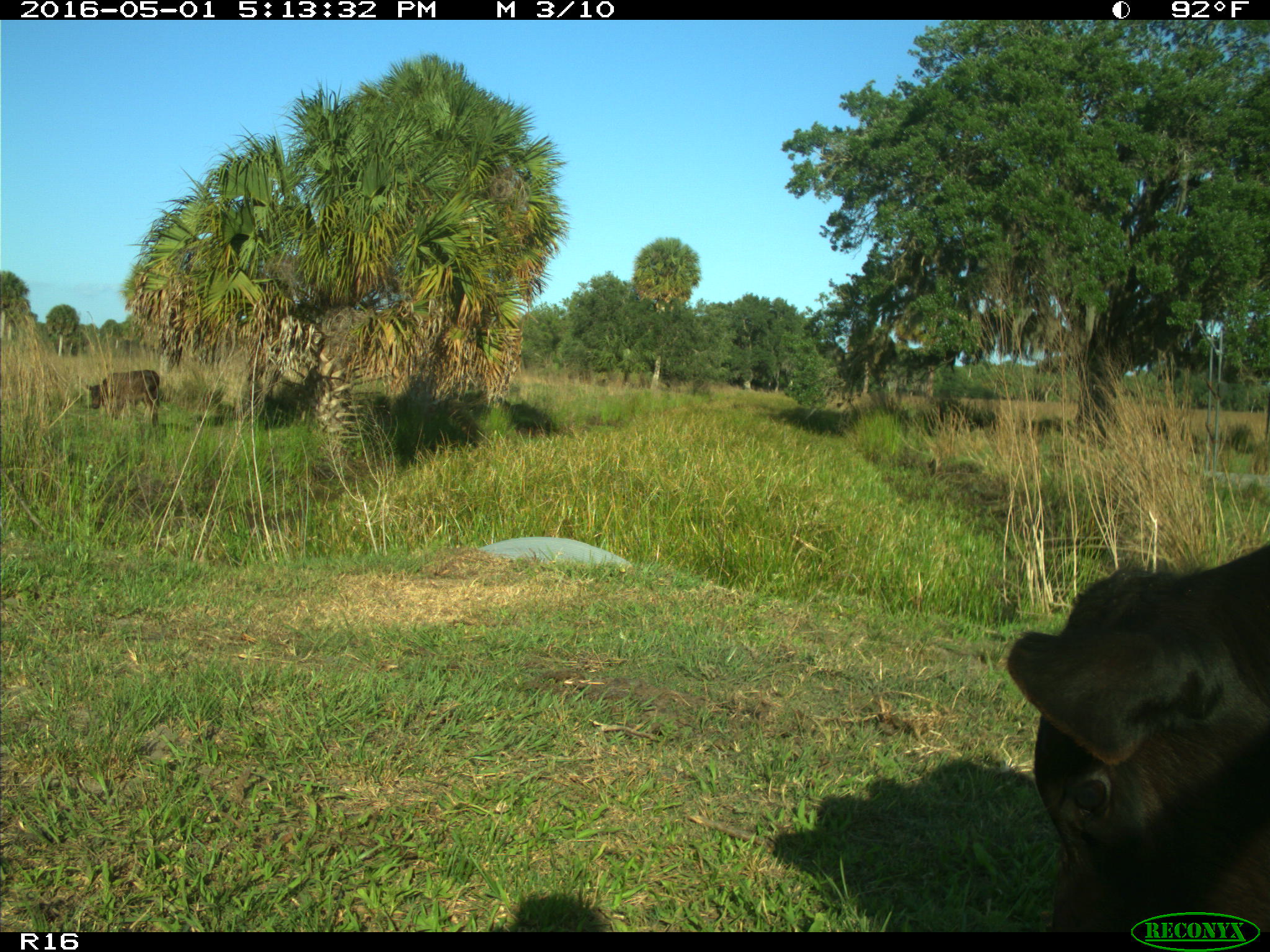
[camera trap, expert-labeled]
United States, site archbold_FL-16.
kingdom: Animalia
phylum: Chordata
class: Mammalia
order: Artiodactyla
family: Bovidae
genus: Bos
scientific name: Bos taurus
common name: domestic cow